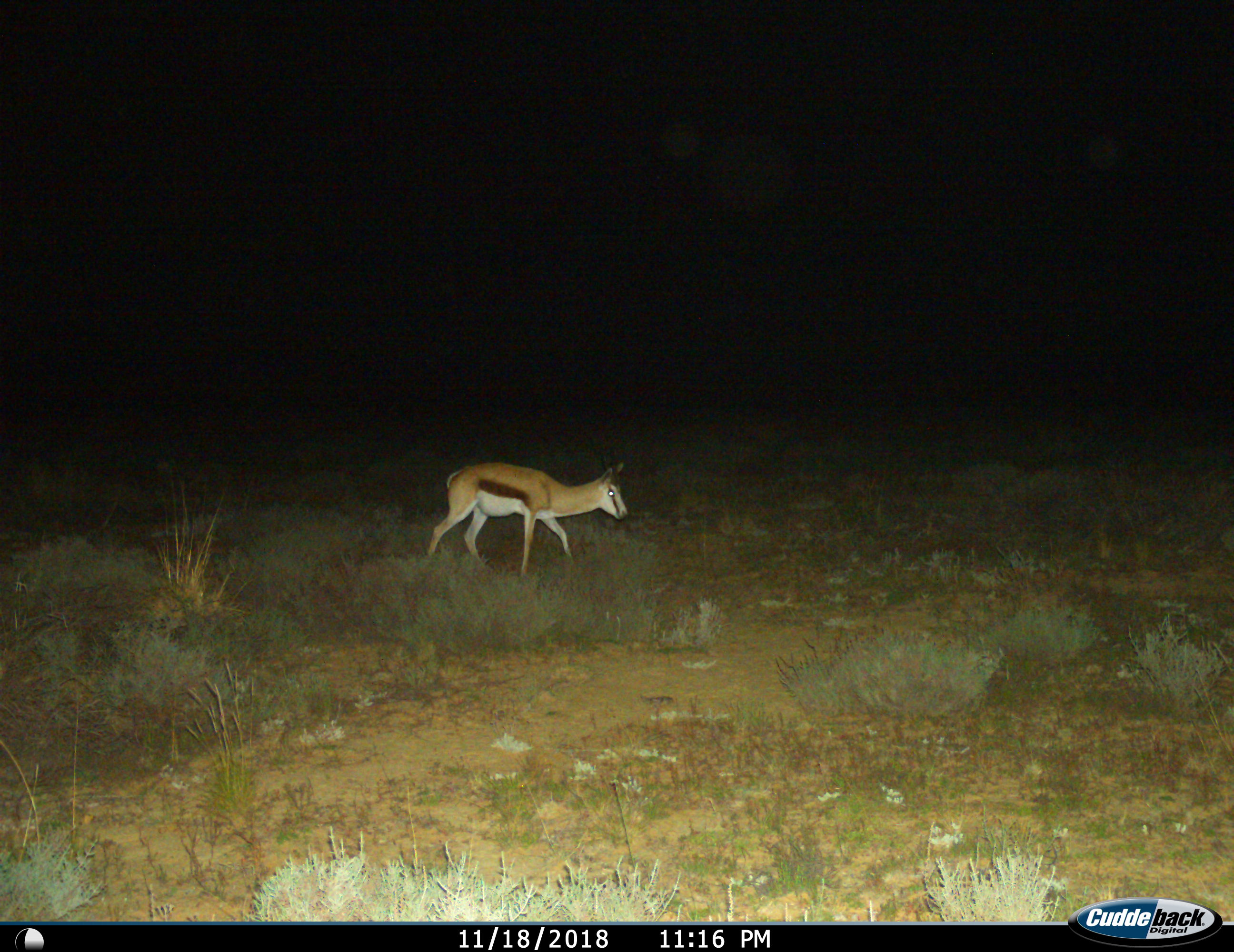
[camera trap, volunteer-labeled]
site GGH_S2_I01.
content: unidentified animal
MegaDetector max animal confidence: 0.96